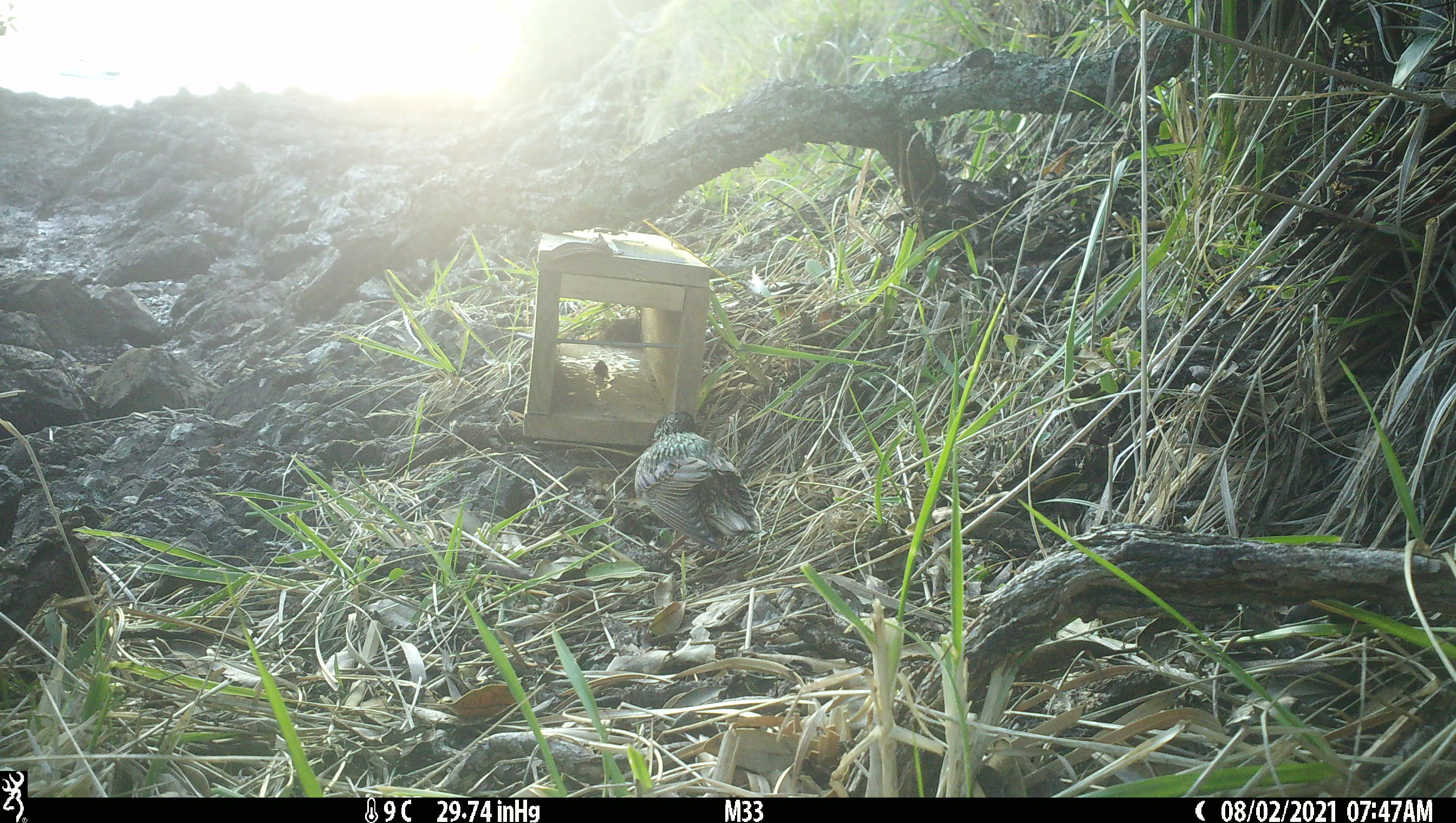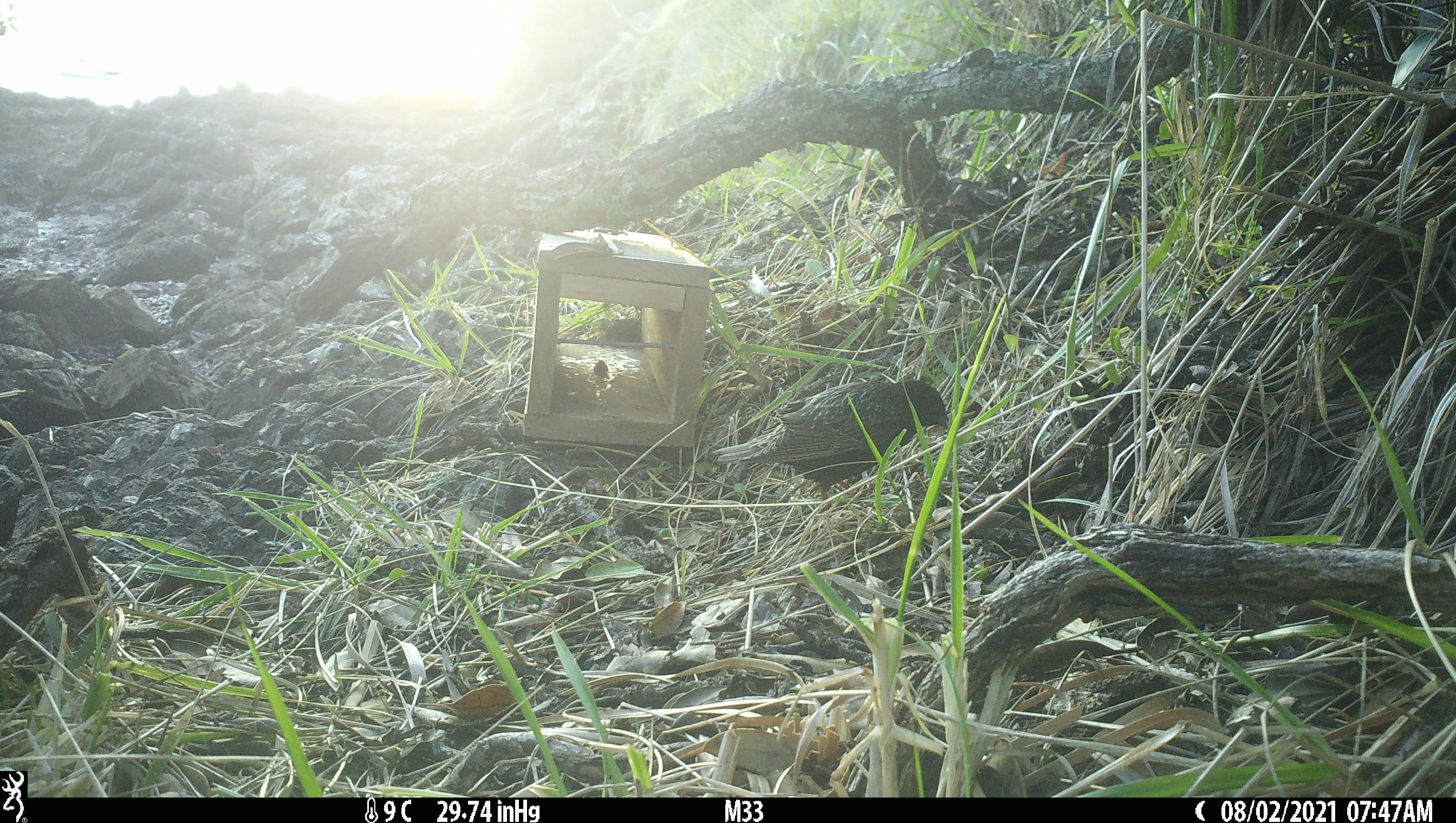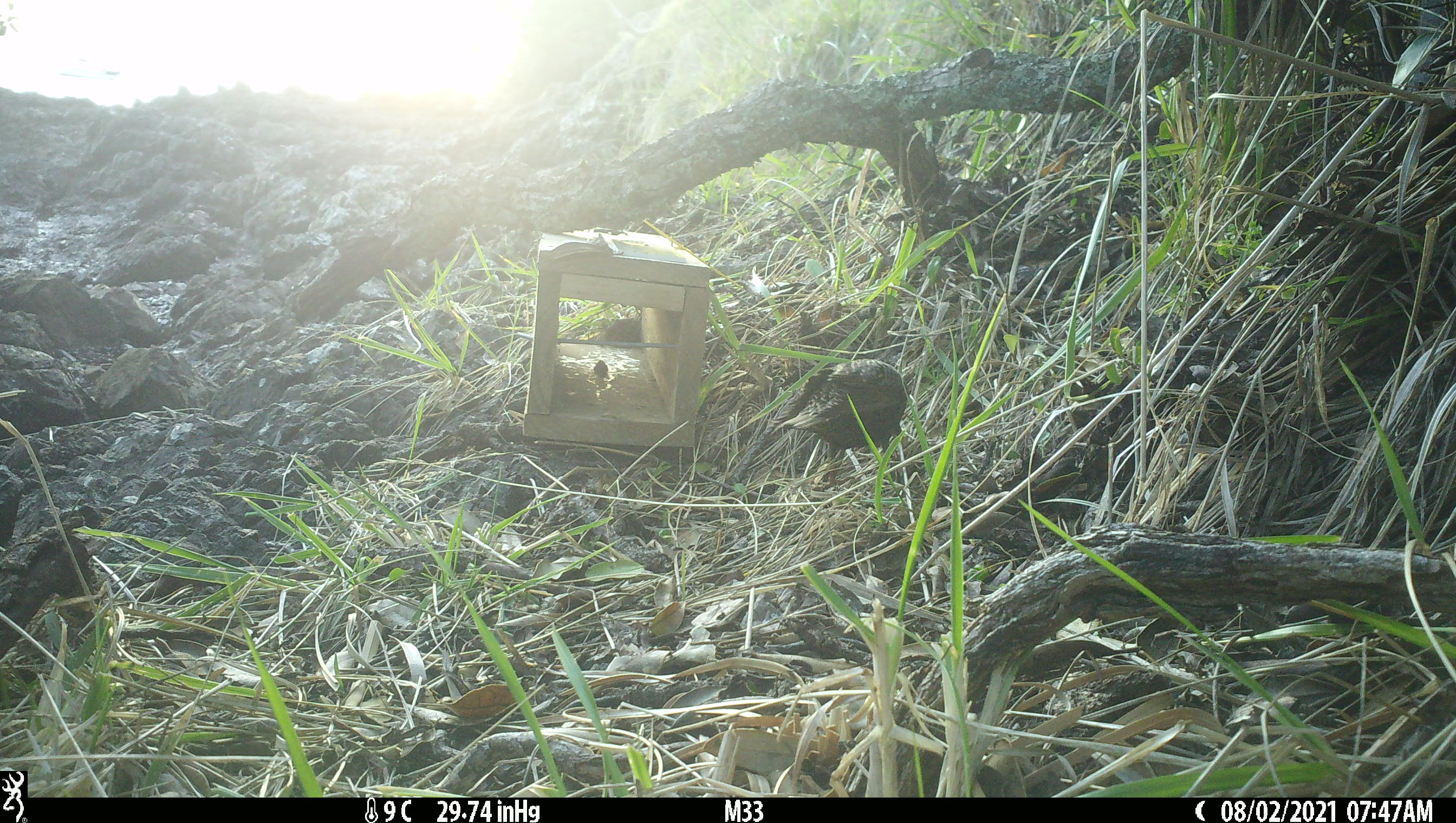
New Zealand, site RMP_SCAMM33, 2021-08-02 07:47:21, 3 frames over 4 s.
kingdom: Animalia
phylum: Chordata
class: Aves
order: Passeriformes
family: Sturnidae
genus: Sturnus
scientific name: Sturnus vulgaris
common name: european starling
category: starling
Starling (european starling) (Sturnus vulgaris).